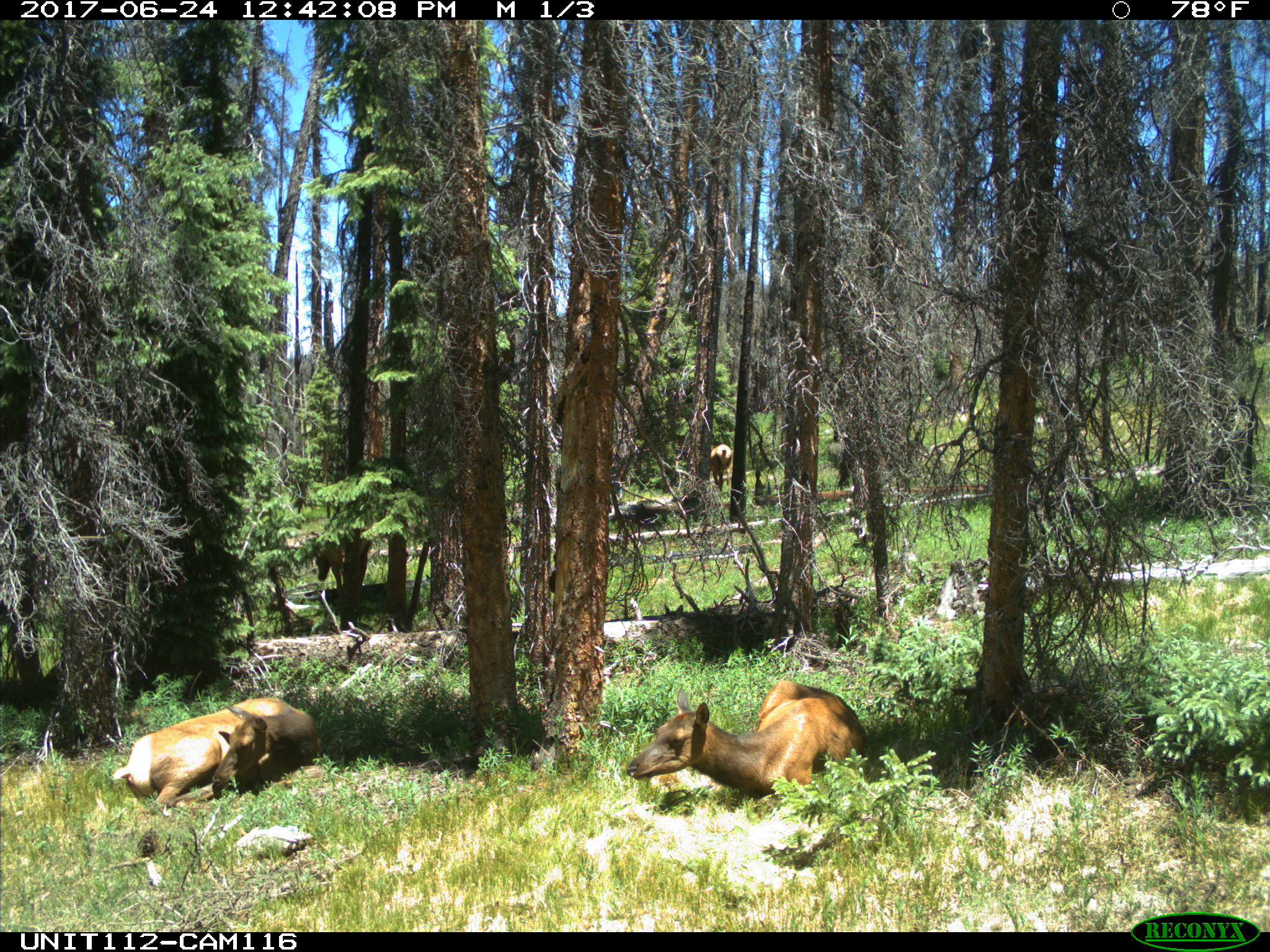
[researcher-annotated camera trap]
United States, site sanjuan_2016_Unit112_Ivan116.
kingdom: Animalia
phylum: Chordata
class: Mammalia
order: Artiodactyla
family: Cervidae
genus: Cervus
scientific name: Cervus elaphus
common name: red deer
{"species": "Cervus elaphus (red deer)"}